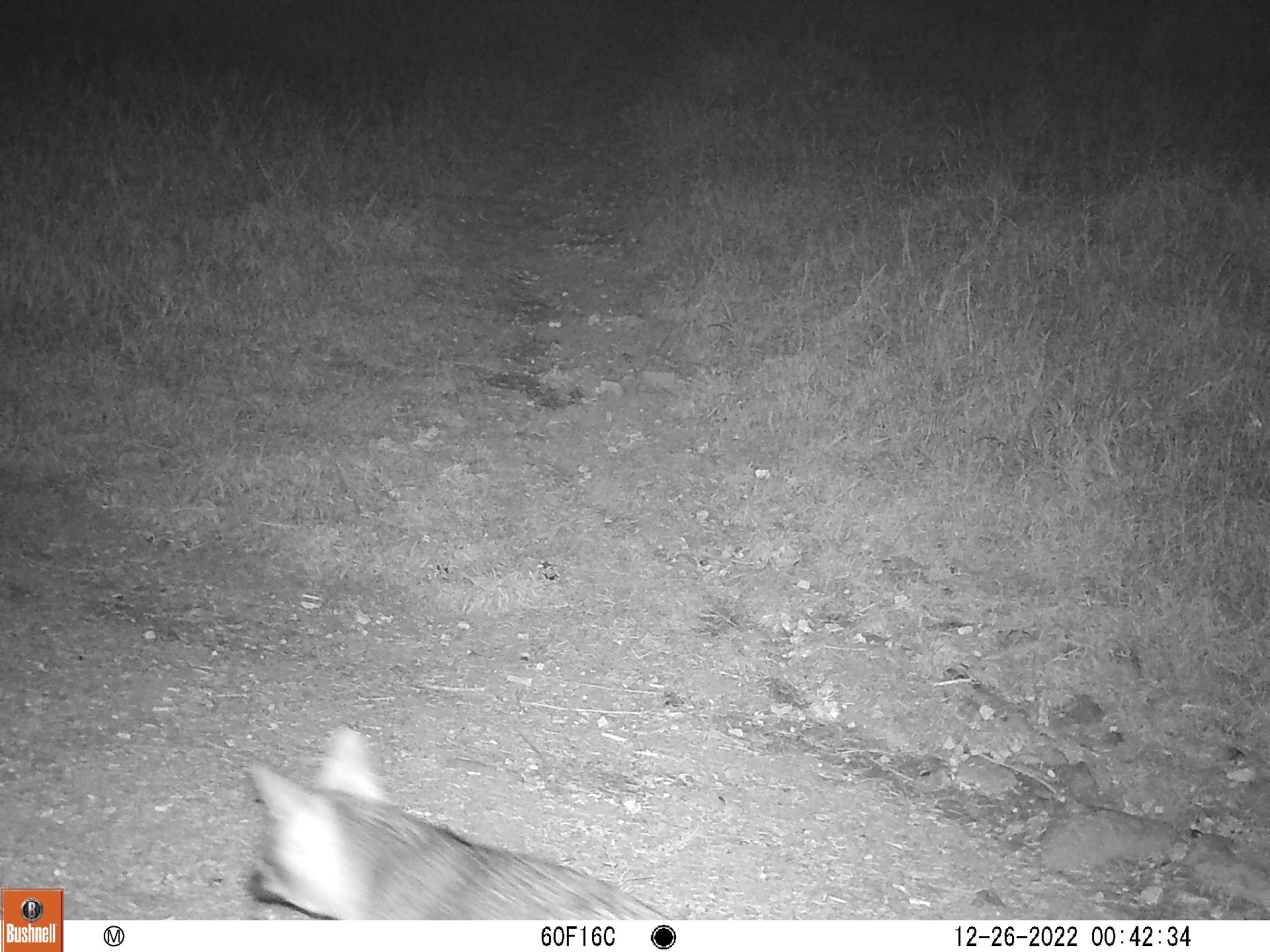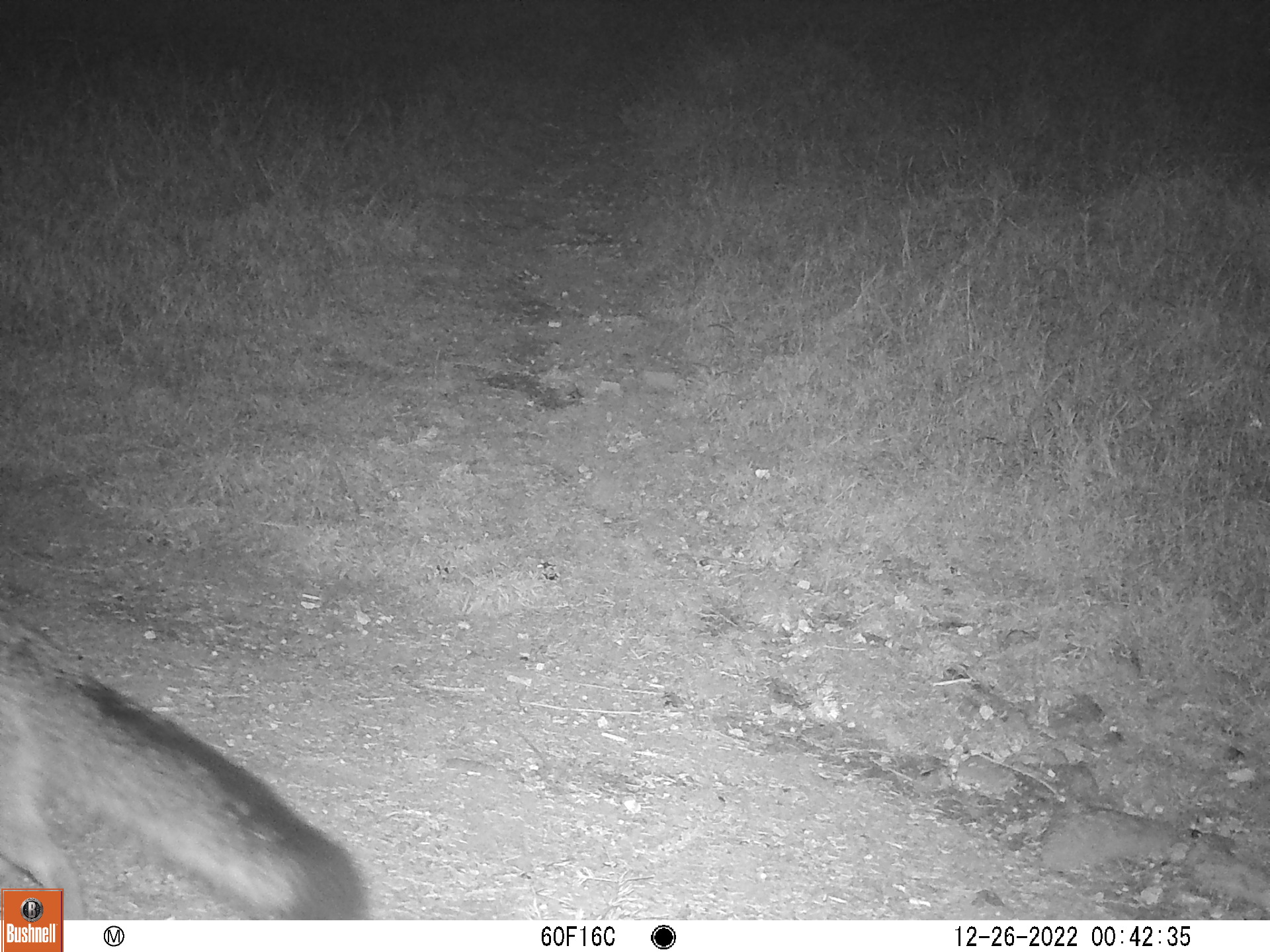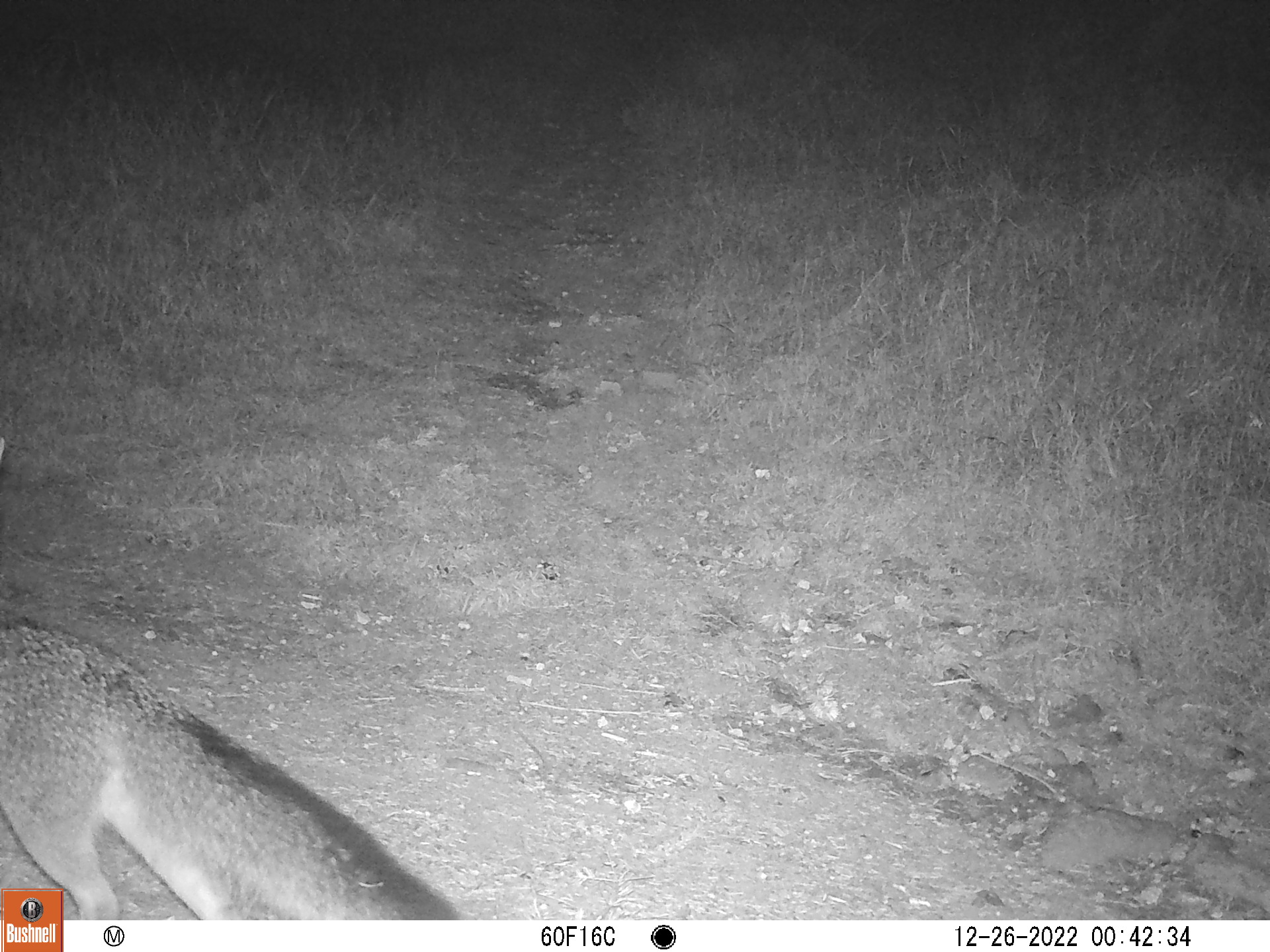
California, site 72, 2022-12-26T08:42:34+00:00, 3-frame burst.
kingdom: Animalia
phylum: Chordata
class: Mammalia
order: Carnivora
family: Canidae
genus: Urocyon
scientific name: Urocyon cinereoargenteus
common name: gray fox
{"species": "gray fox (Urocyon cinereoargenteus)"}